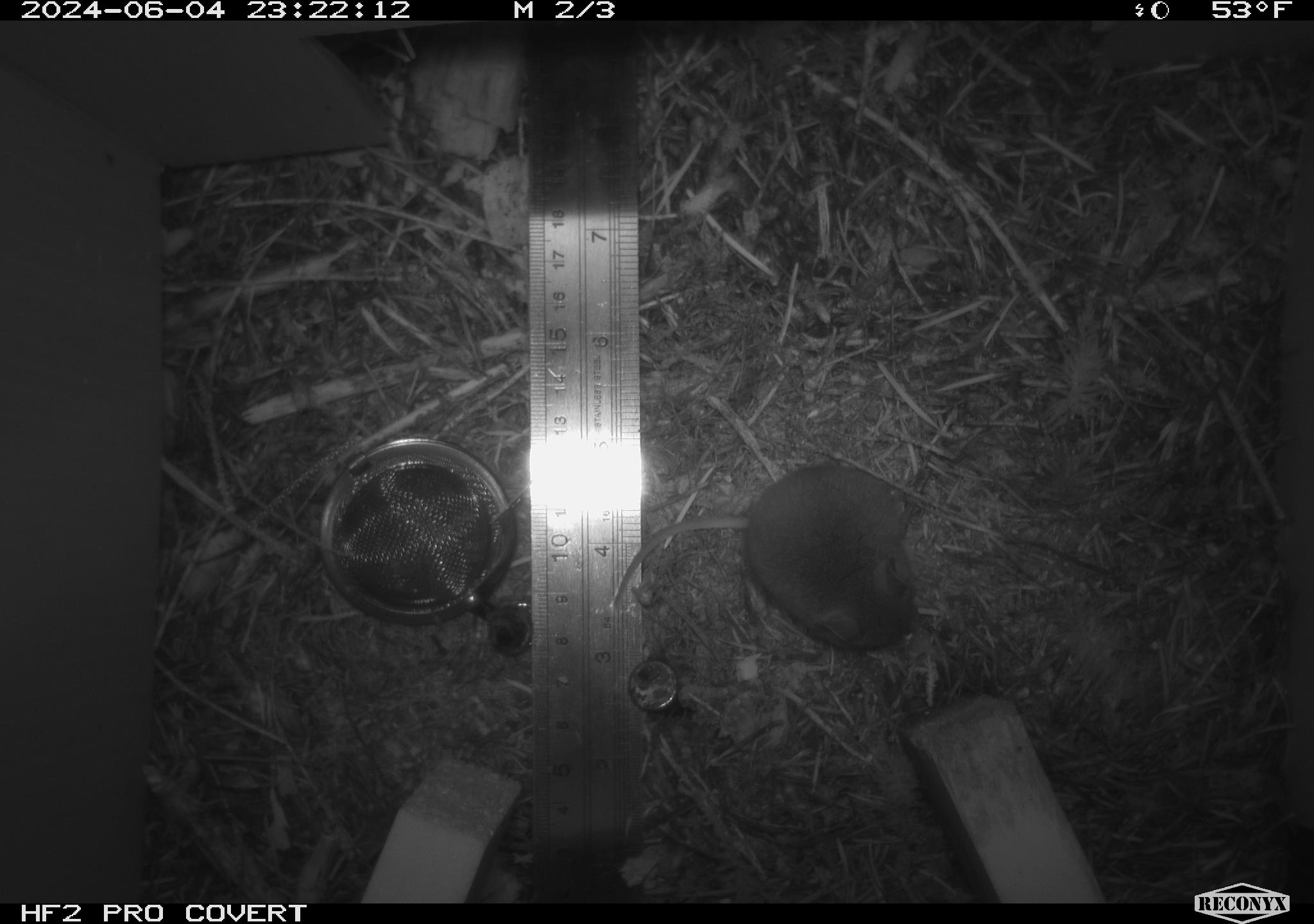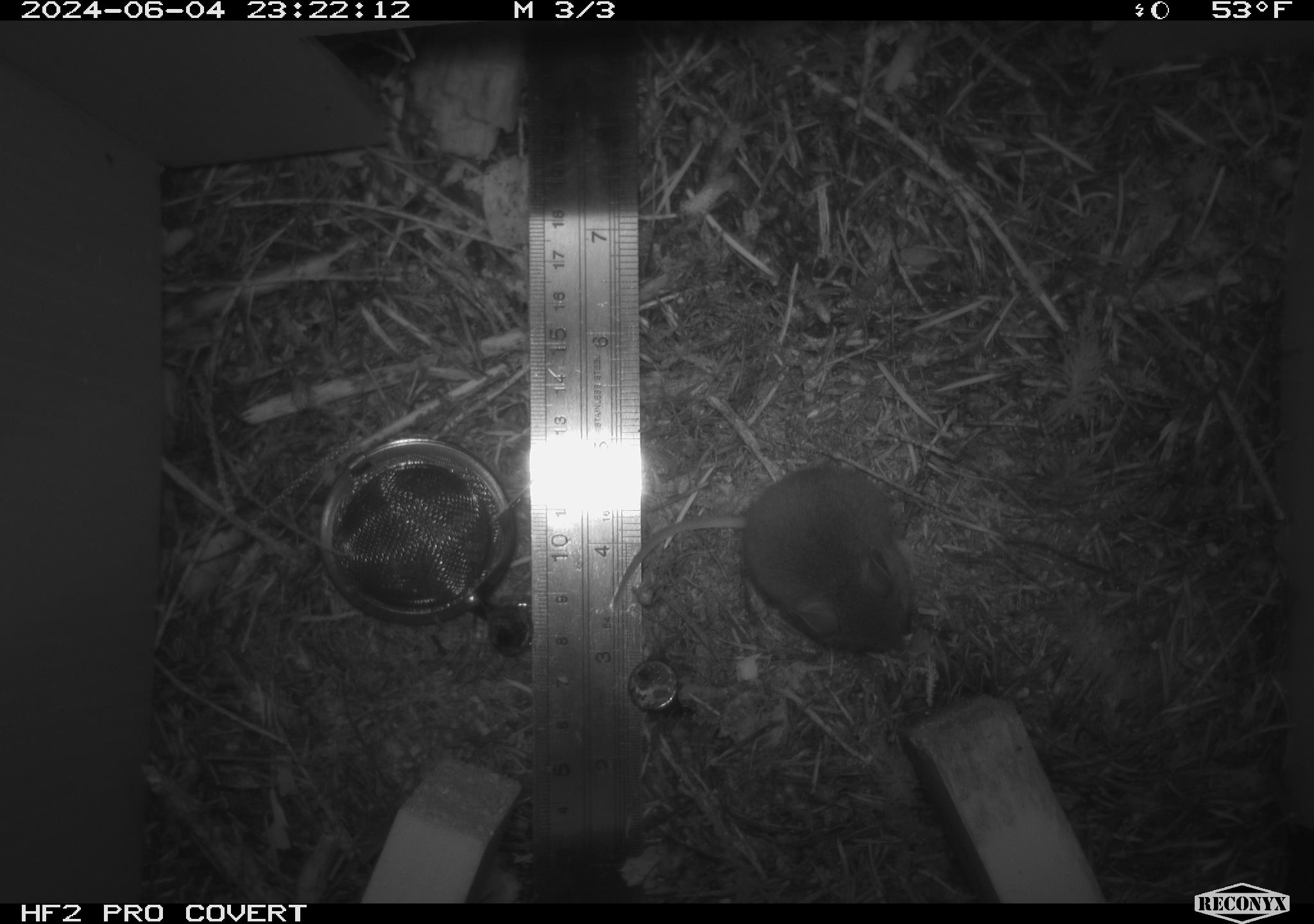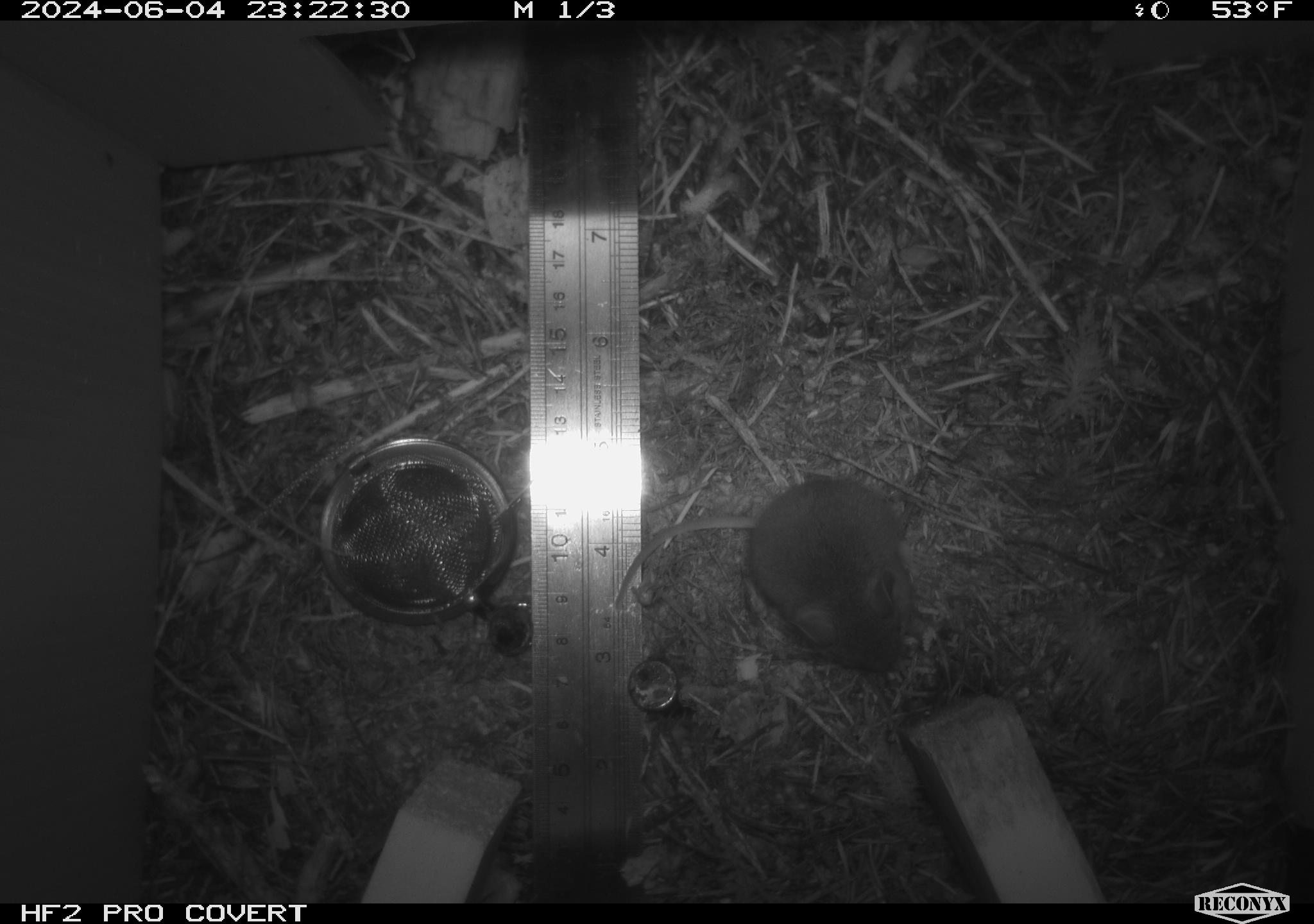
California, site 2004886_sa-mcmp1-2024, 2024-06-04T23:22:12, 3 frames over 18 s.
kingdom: Animalia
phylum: Chordata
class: Mammalia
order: Rodentia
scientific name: Rodentia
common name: mouse species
Mouse species (Rodentia).